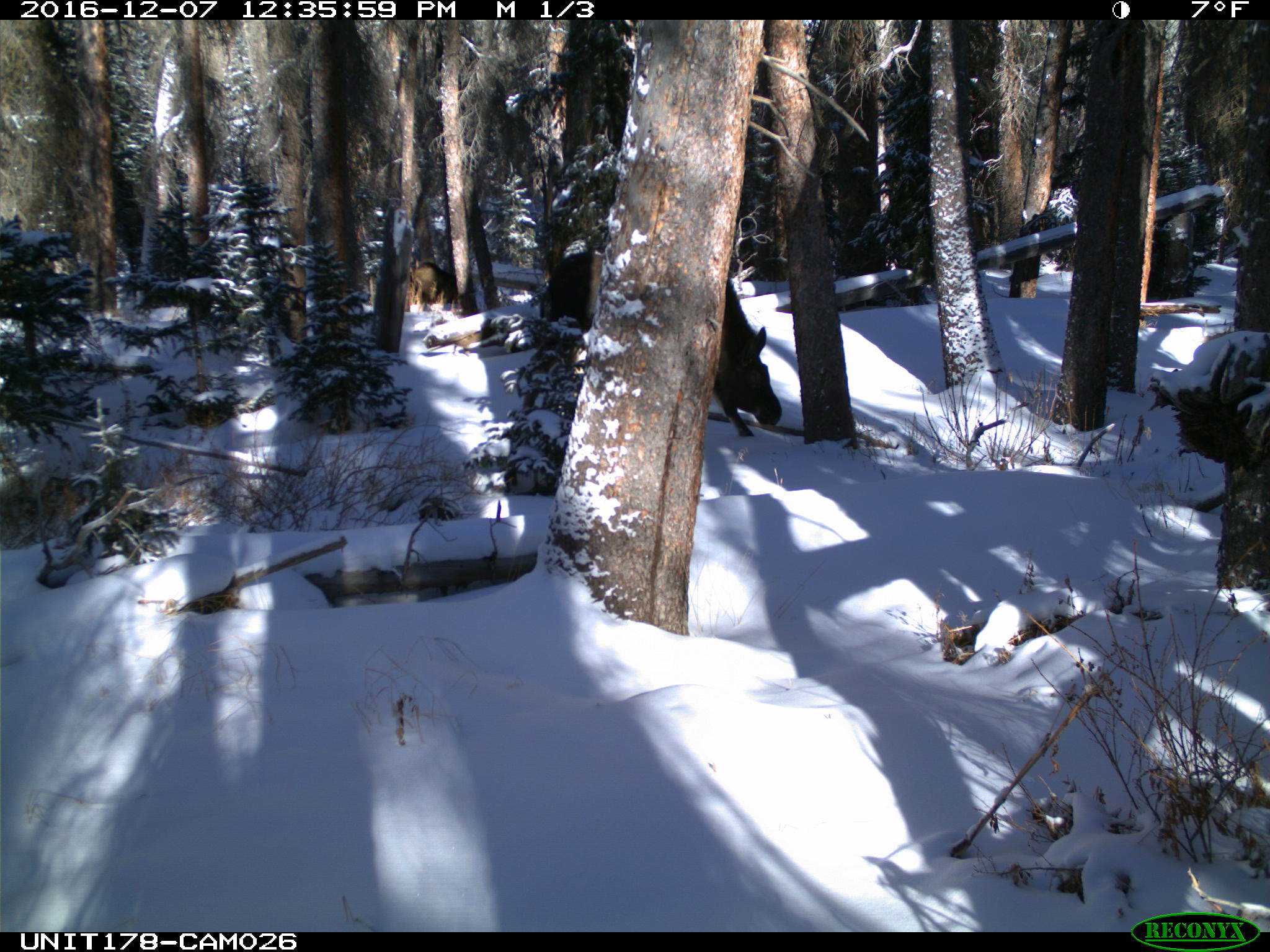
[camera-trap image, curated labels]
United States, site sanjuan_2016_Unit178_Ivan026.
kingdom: Animalia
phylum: Chordata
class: Mammalia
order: Artiodactyla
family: Cervidae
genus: Alces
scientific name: Alces alces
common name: moose